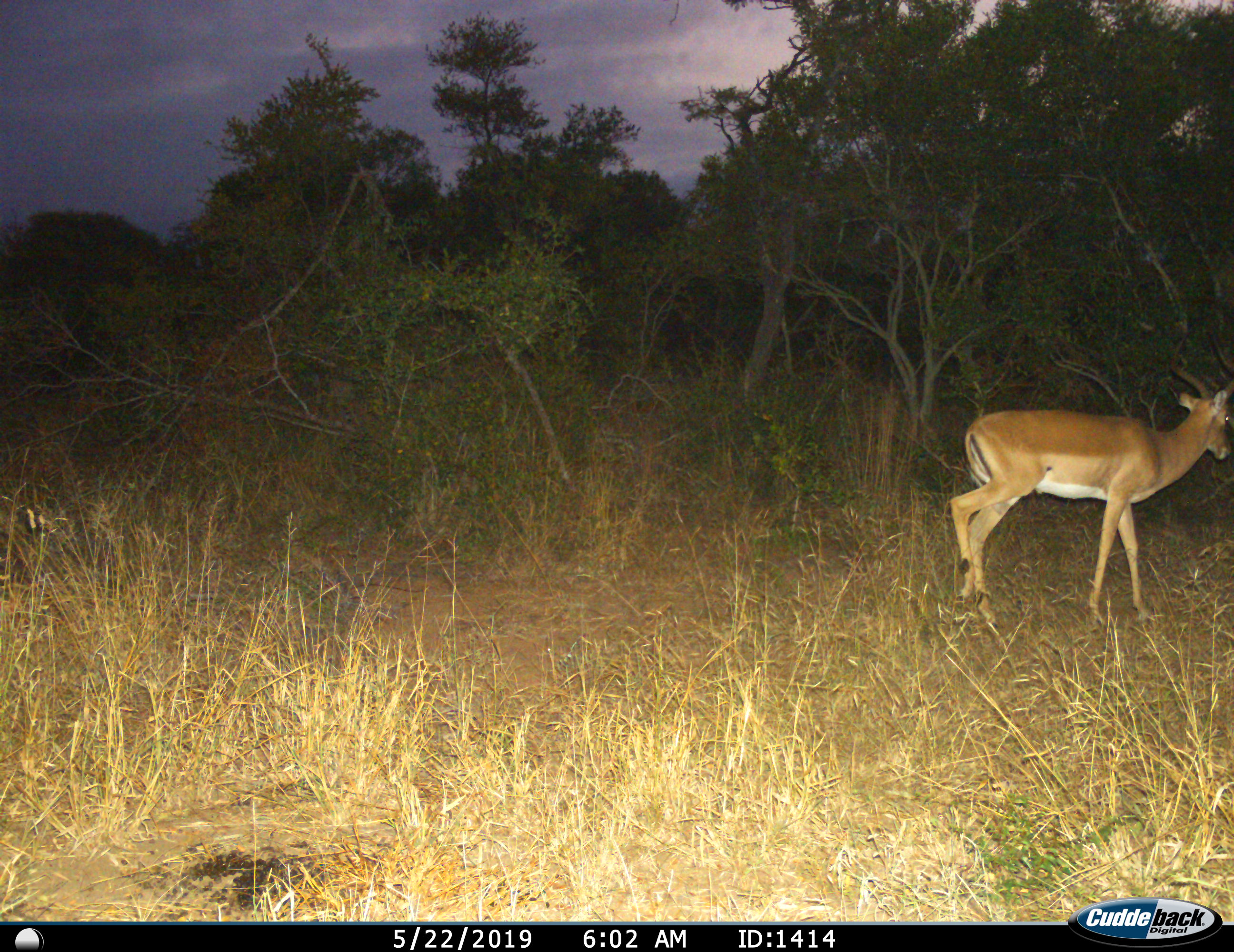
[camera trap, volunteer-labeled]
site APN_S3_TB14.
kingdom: Animalia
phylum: Chordata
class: Mammalia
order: Artiodactyla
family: Bovidae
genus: Aepyceros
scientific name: Aepyceros melampus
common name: impala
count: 1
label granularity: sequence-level